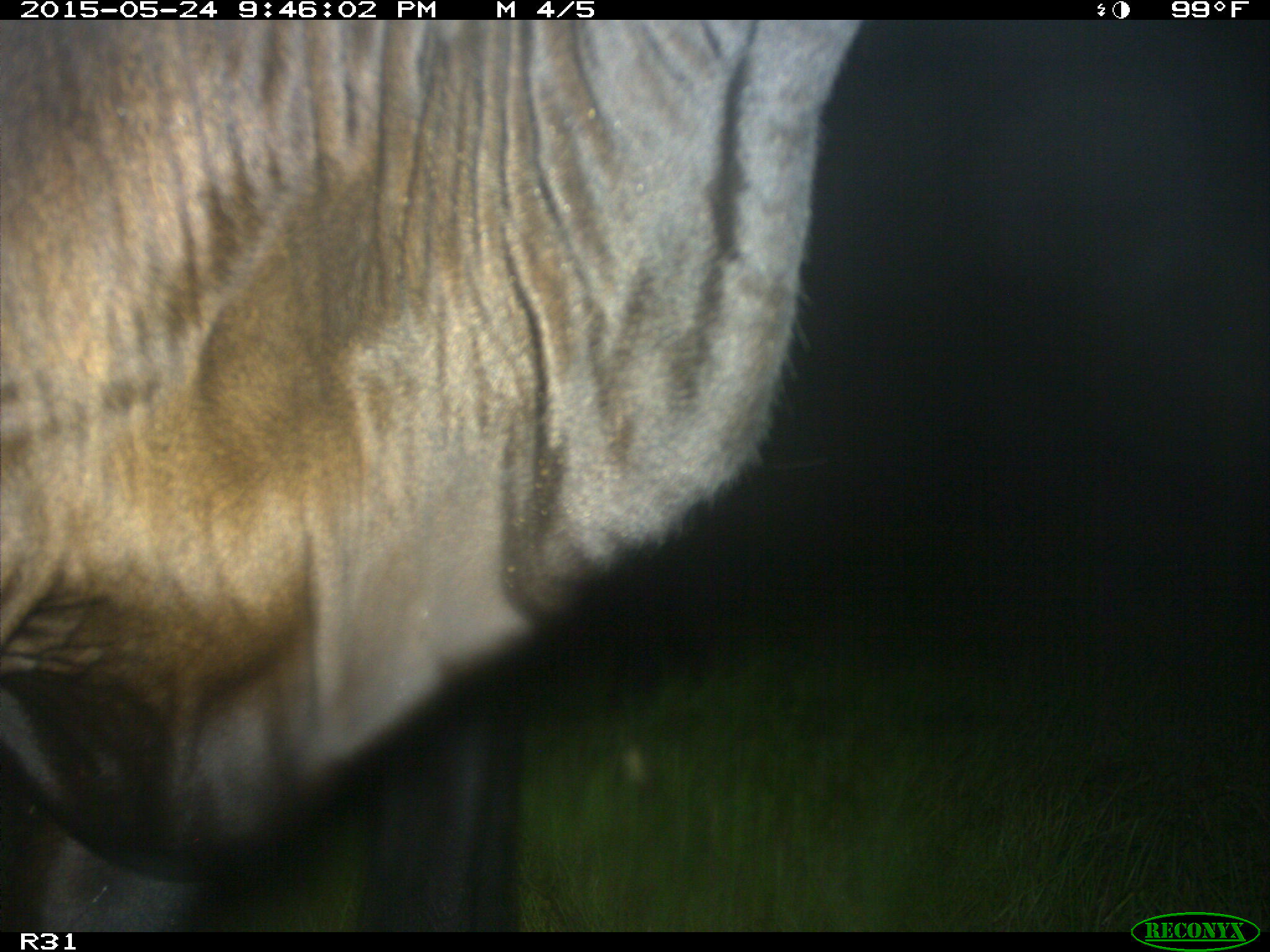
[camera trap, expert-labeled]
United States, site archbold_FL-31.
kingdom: Animalia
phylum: Chordata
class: Mammalia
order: Artiodactyla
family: Bovidae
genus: Bos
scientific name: Bos taurus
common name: domestic cow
Bos taurus (domestic cow).